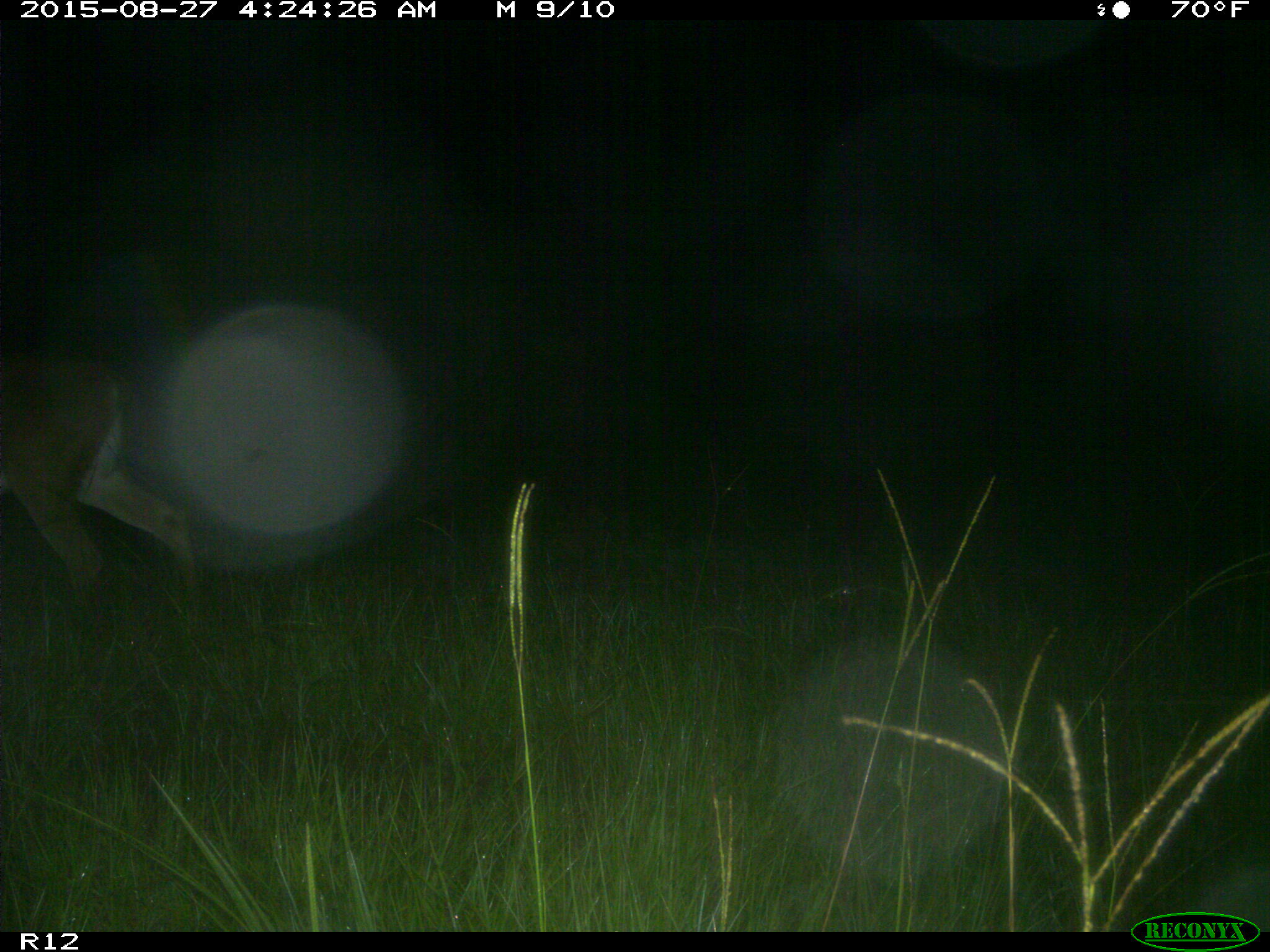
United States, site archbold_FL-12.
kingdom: Animalia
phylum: Chordata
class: Mammalia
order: Artiodactyla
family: Cervidae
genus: Odocoileus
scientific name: Odocoileus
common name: deer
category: unidentified deer